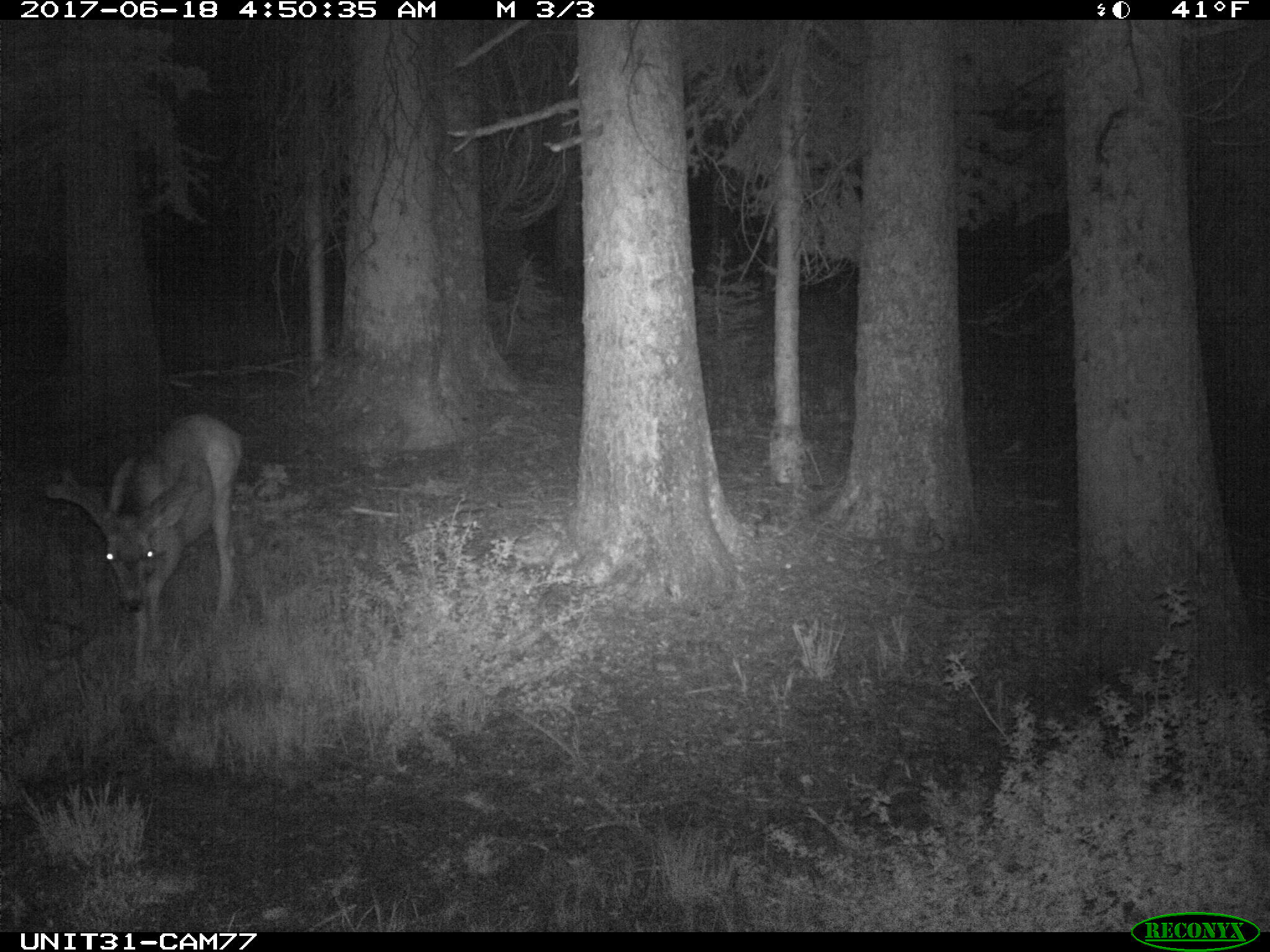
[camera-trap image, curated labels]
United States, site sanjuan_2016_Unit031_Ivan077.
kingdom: Animalia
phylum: Chordata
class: Mammalia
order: Artiodactyla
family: Cervidae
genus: Odocoileus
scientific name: Odocoileus hemionus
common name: mule deer